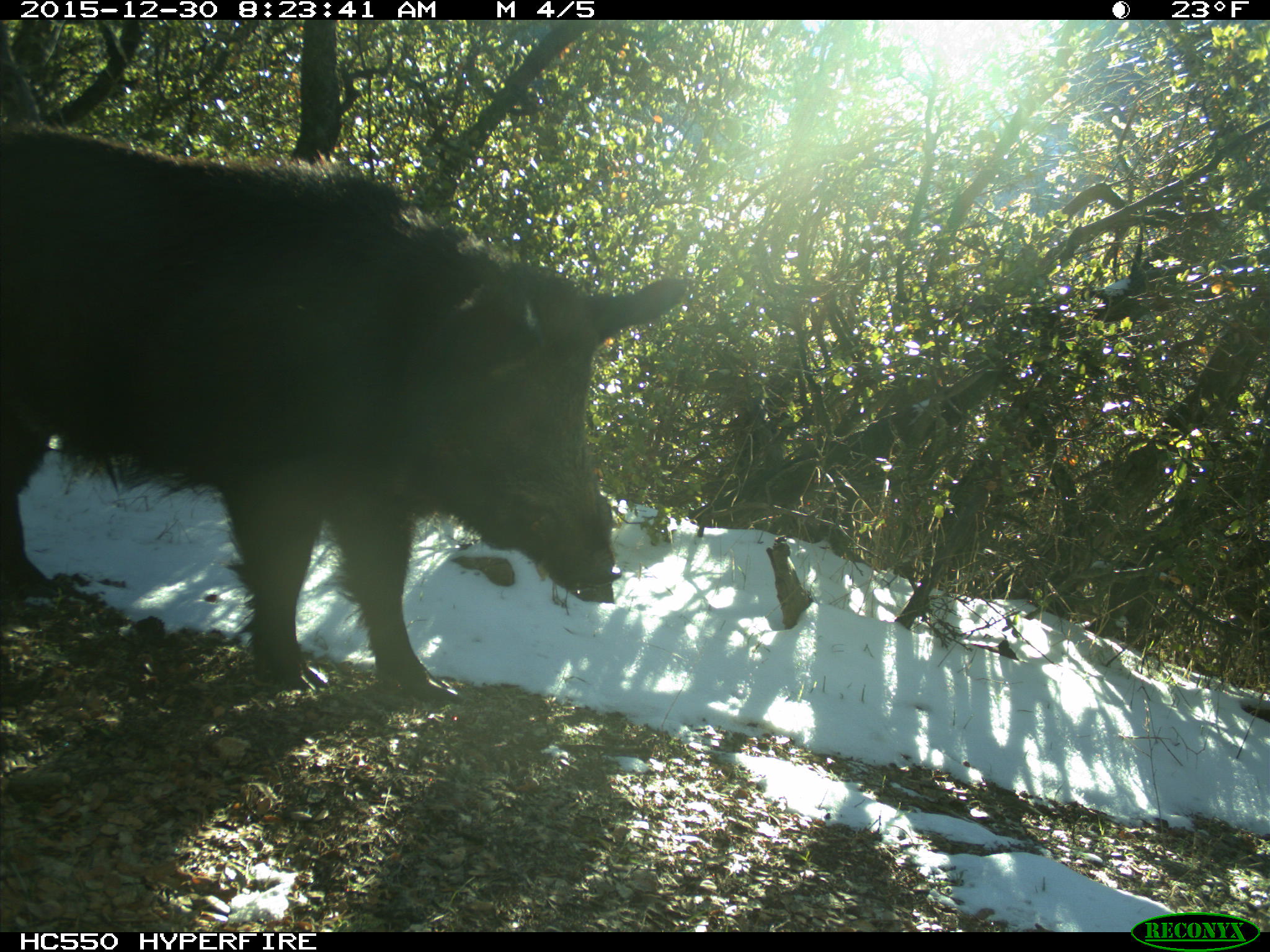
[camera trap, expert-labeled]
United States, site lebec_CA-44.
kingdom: Animalia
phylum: Chordata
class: Mammalia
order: Artiodactyla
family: Suidae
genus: Sus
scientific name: Sus scrofa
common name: wild boar